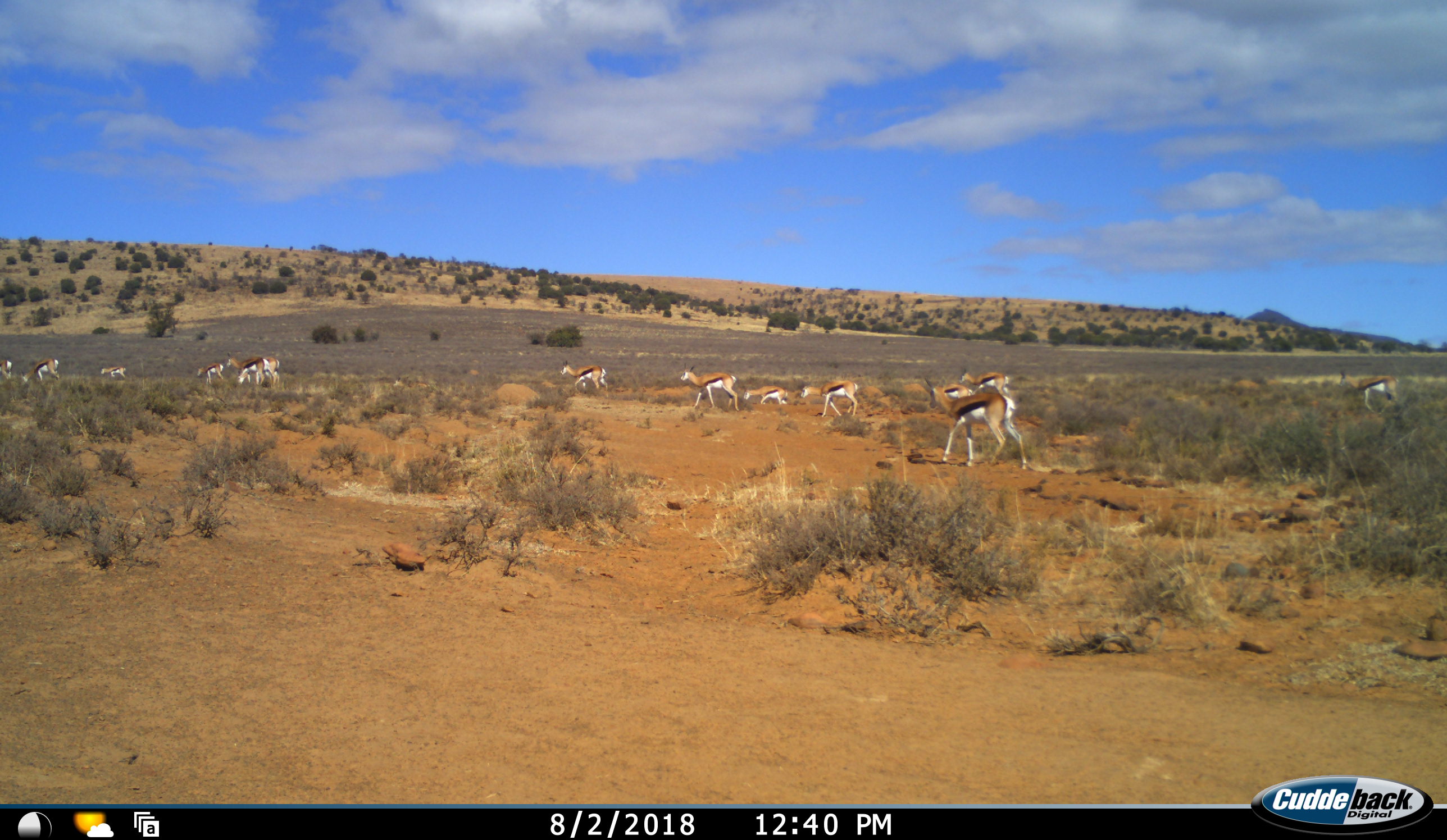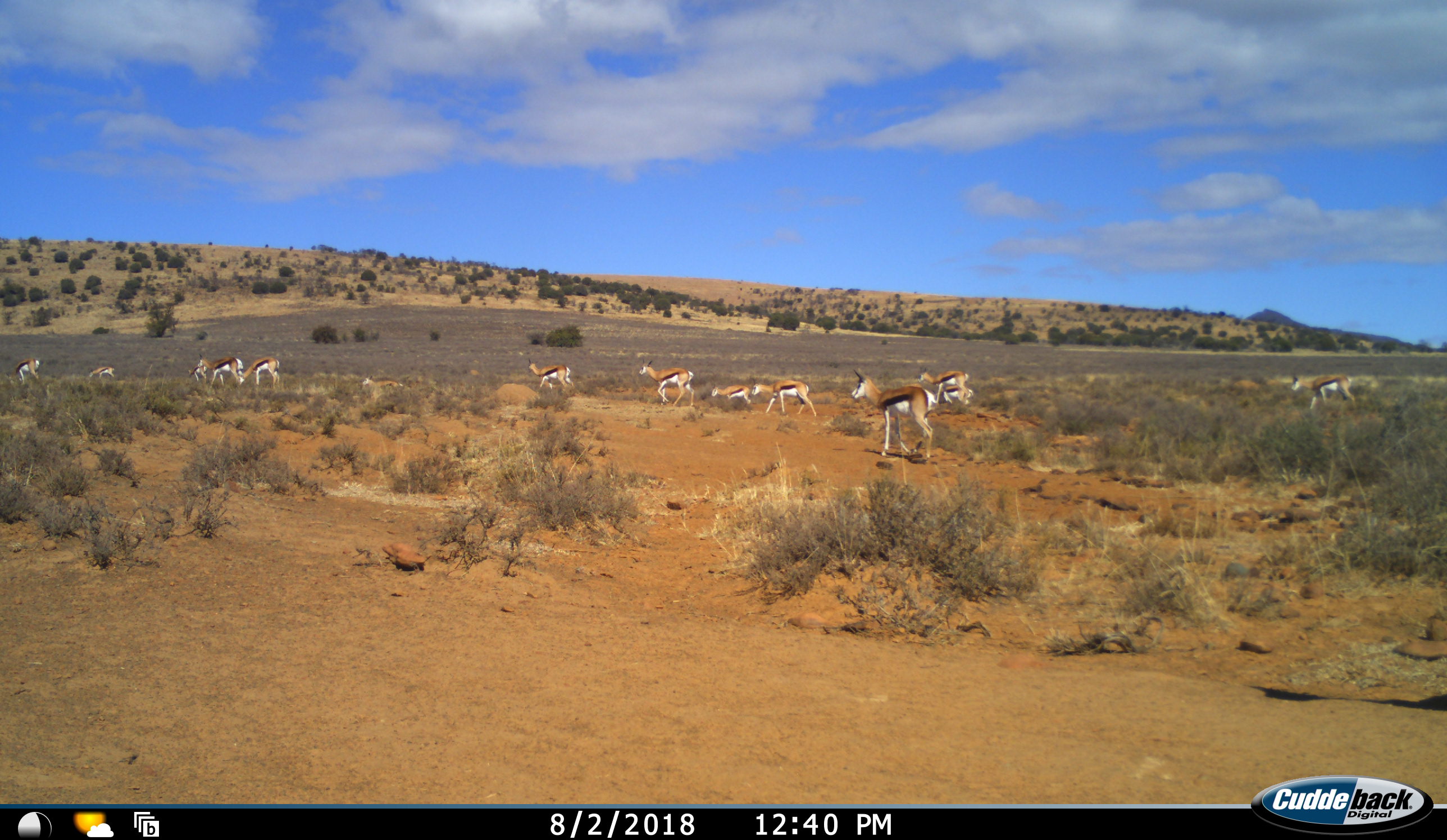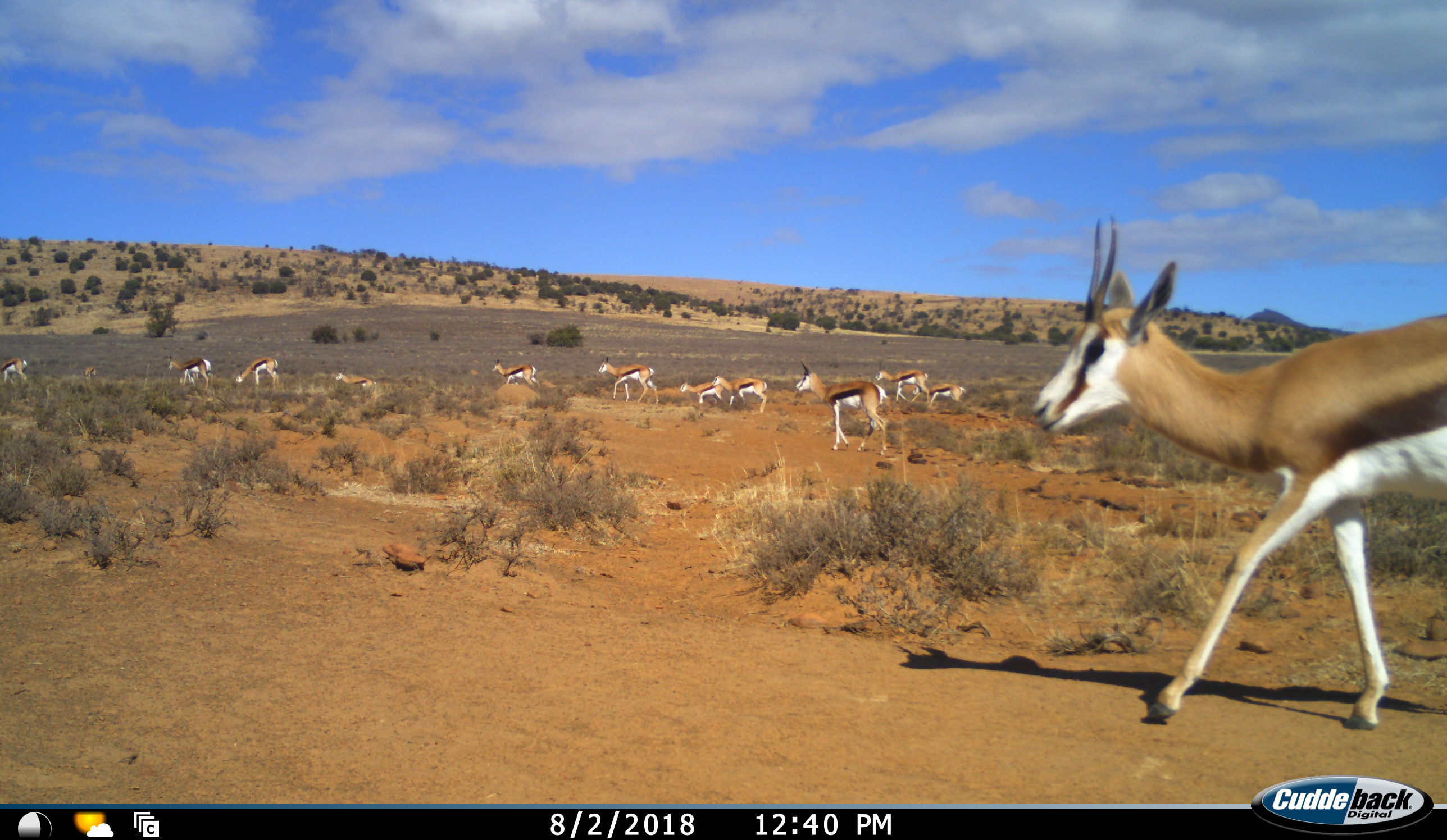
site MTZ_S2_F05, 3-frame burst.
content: unidentified animal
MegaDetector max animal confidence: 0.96